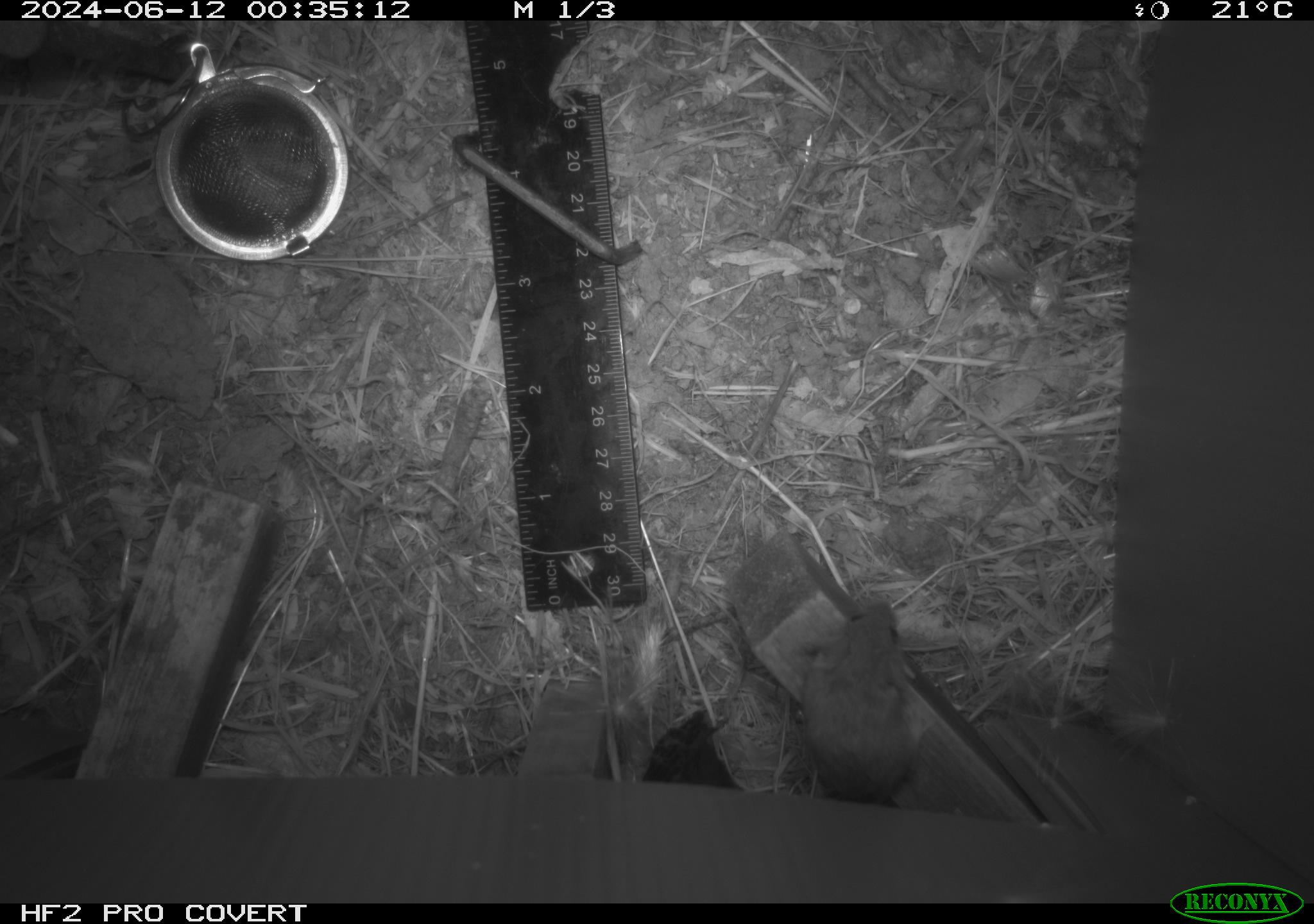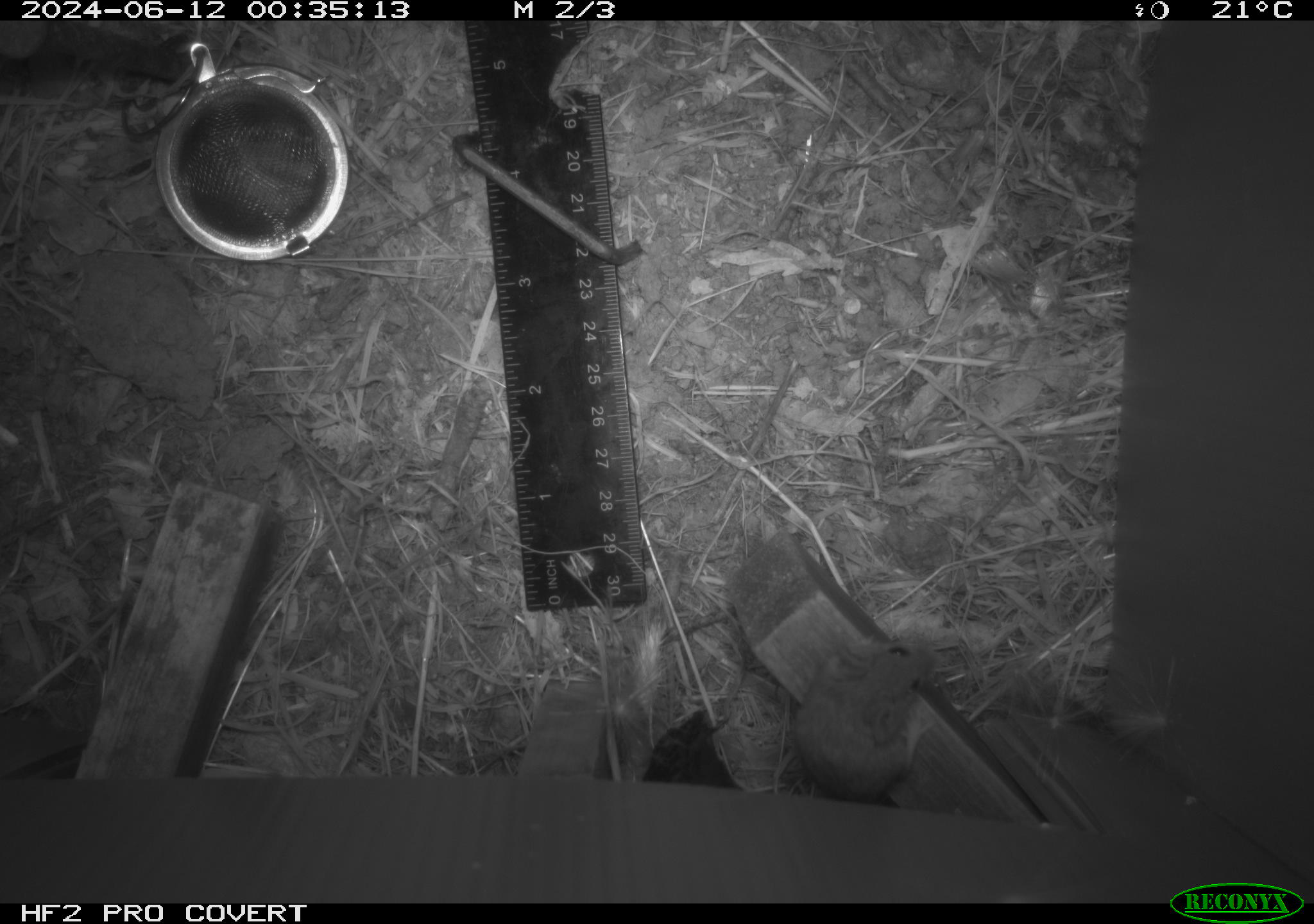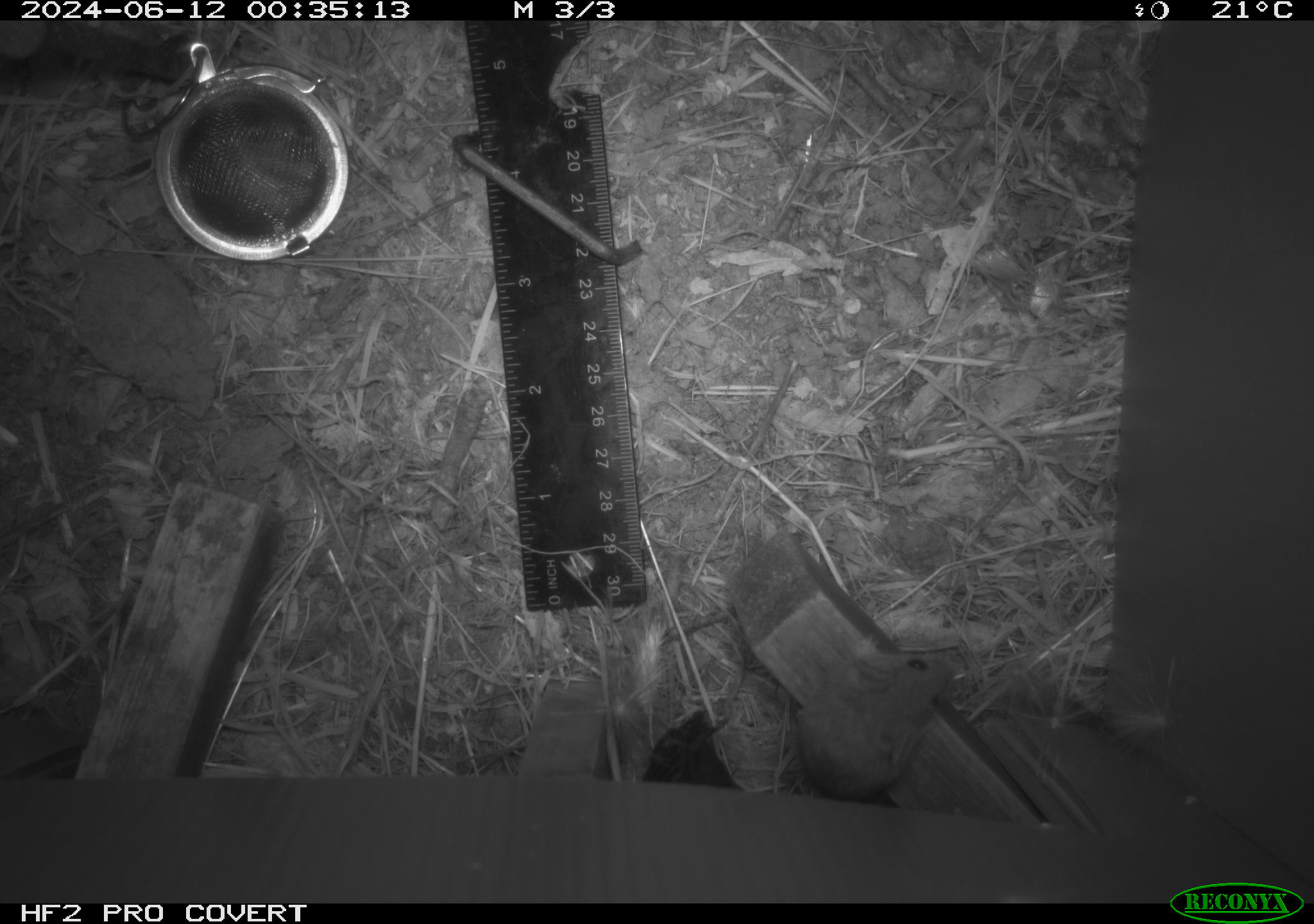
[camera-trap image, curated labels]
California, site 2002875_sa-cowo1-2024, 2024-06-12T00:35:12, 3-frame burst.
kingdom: Animalia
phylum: Chordata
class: Mammalia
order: Rodentia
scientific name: Rodentia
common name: mouse species